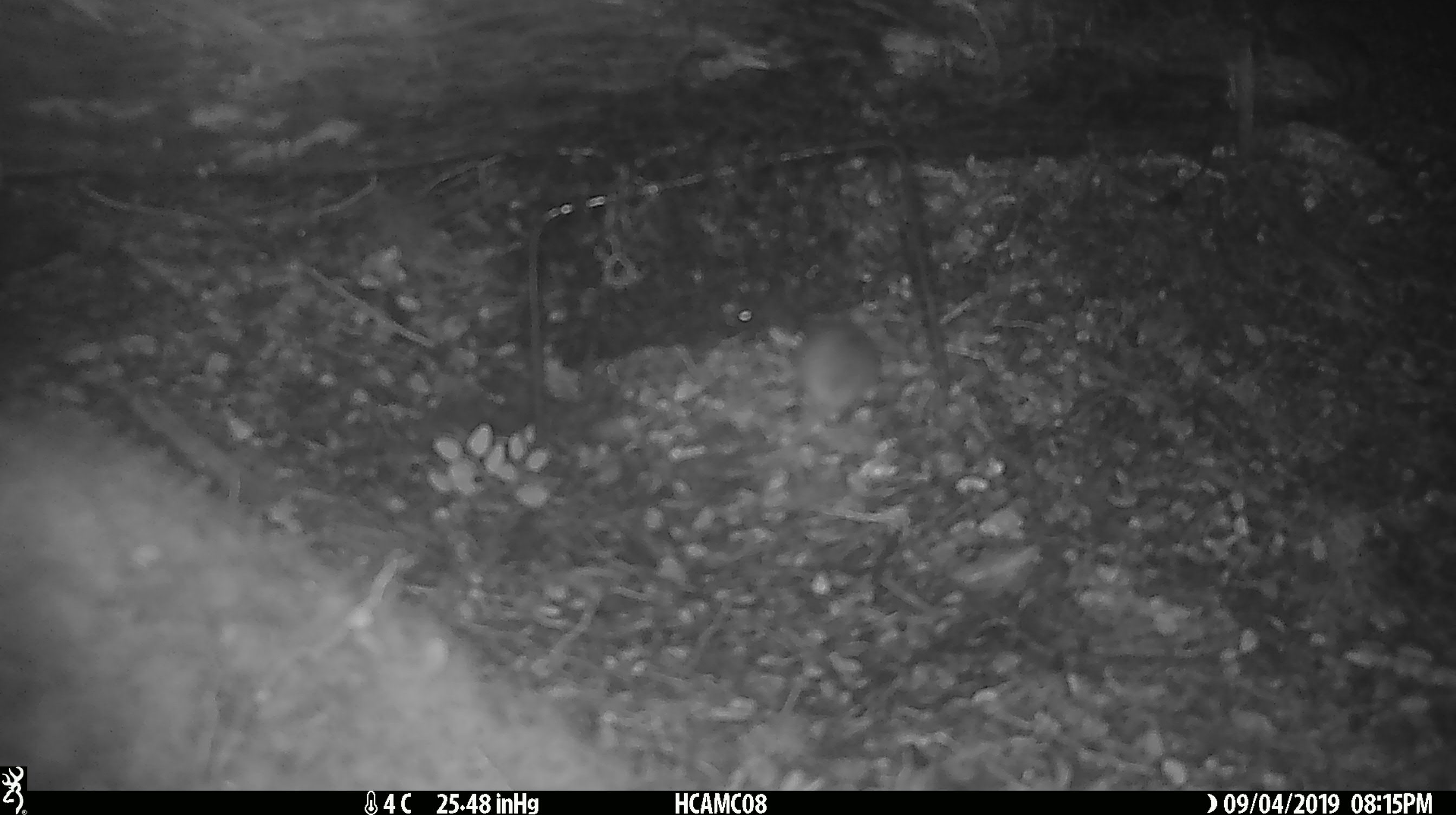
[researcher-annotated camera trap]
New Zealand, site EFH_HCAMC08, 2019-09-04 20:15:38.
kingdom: Animalia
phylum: Chordata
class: Mammalia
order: Rodentia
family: Muridae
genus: Mus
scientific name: Mus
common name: mouse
Mouse (Mus).